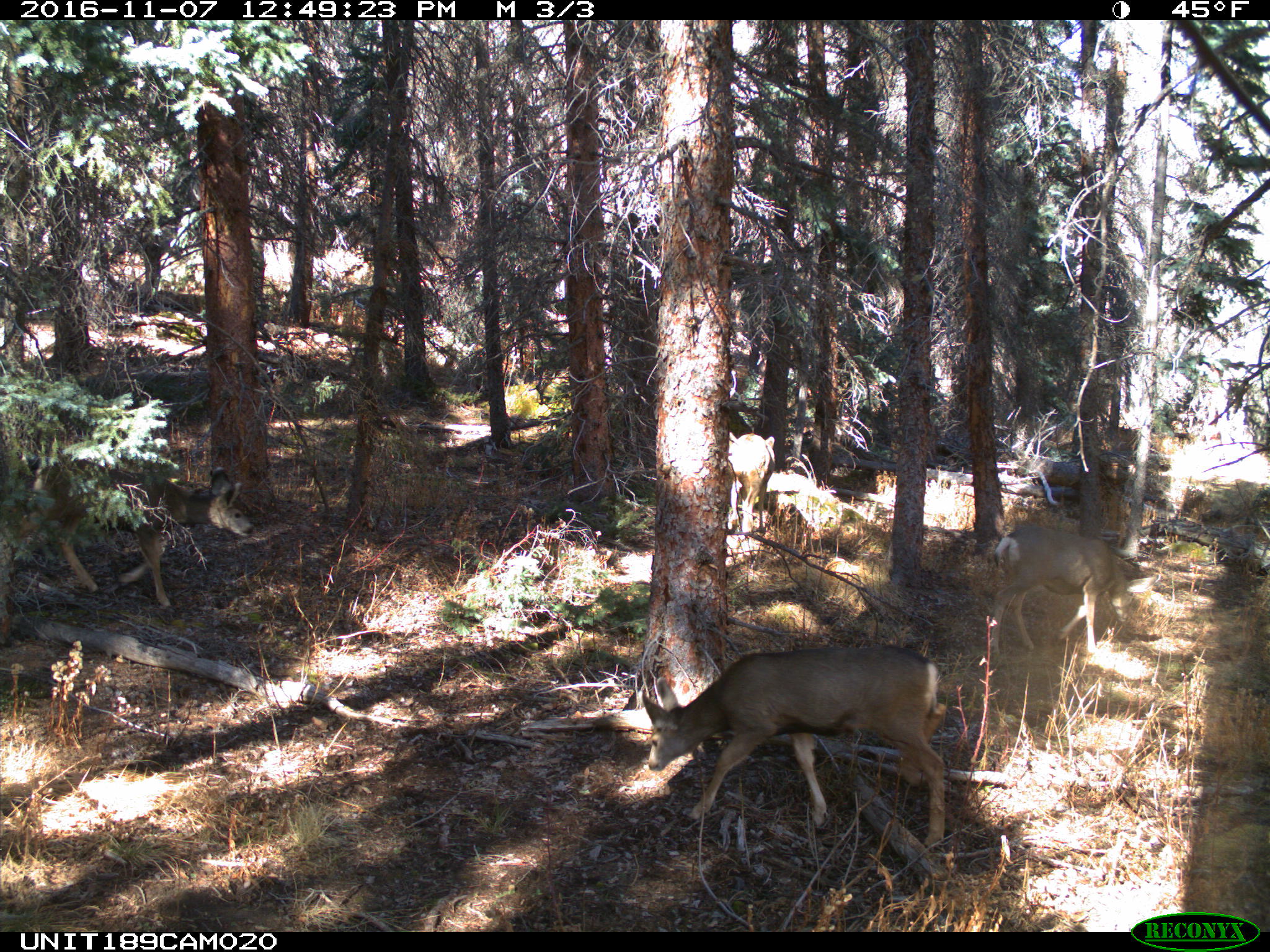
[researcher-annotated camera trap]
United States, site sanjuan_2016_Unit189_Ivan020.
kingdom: Animalia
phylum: Chordata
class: Mammalia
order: Artiodactyla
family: Cervidae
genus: Odocoileus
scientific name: Odocoileus hemionus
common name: mule deer